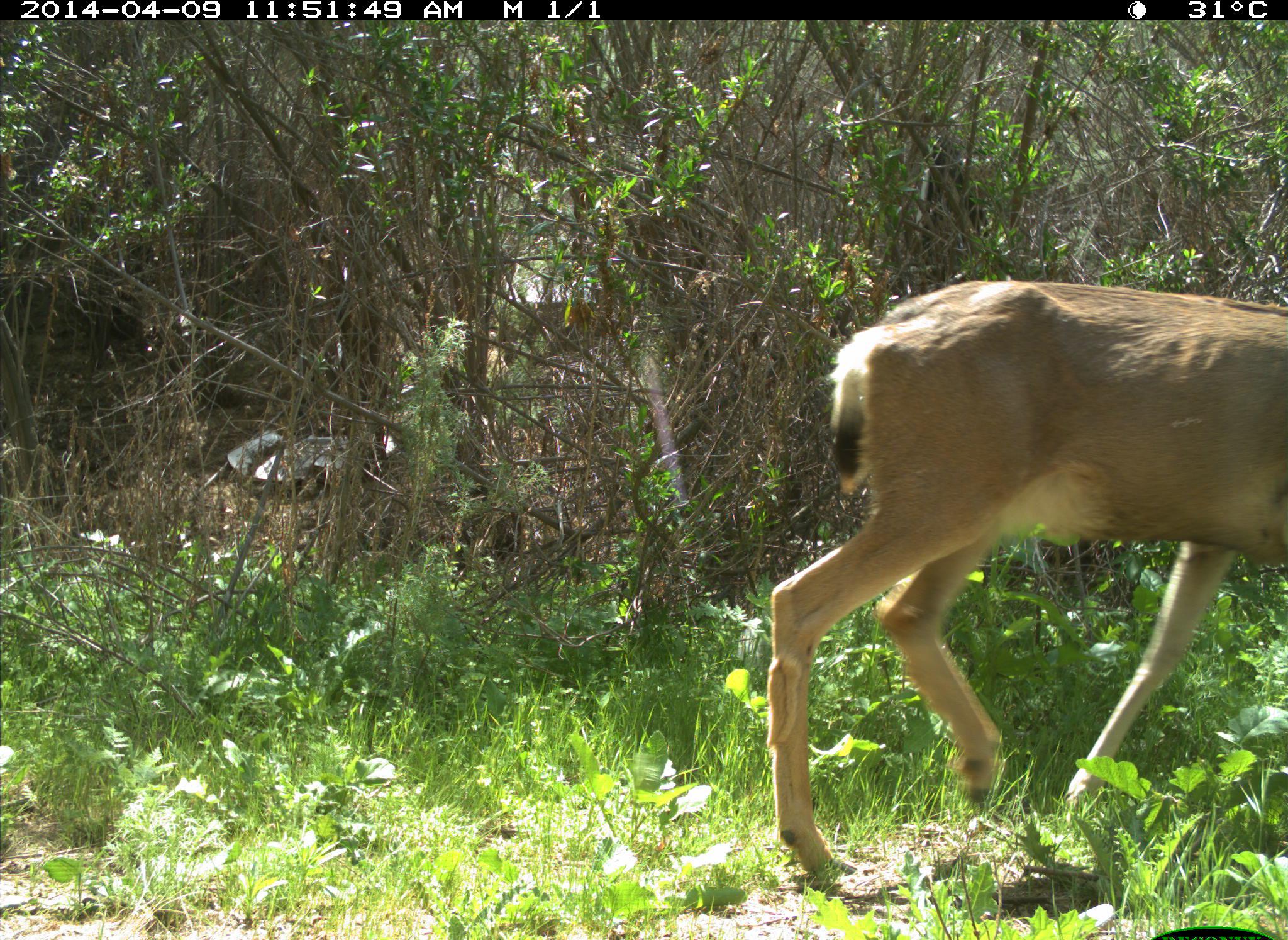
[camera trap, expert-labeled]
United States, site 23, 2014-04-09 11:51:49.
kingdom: Animalia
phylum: Chordata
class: Mammalia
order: Artiodactyla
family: Cervidae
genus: Odocoileus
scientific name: Odocoileus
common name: deer